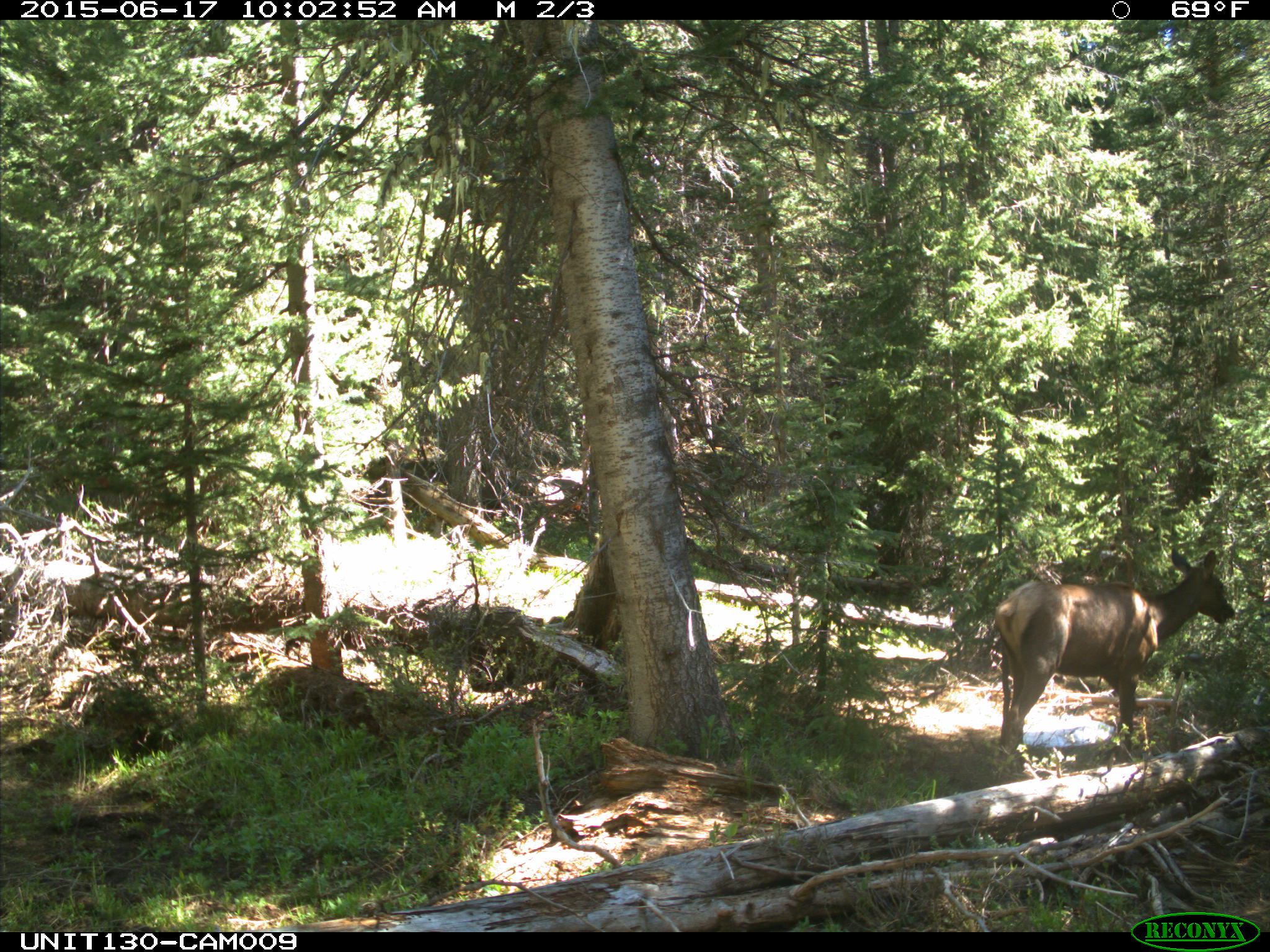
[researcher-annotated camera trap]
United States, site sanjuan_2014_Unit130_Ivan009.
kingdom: Animalia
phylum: Chordata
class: Mammalia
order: Artiodactyla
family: Cervidae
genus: Cervus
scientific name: Cervus elaphus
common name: red deer